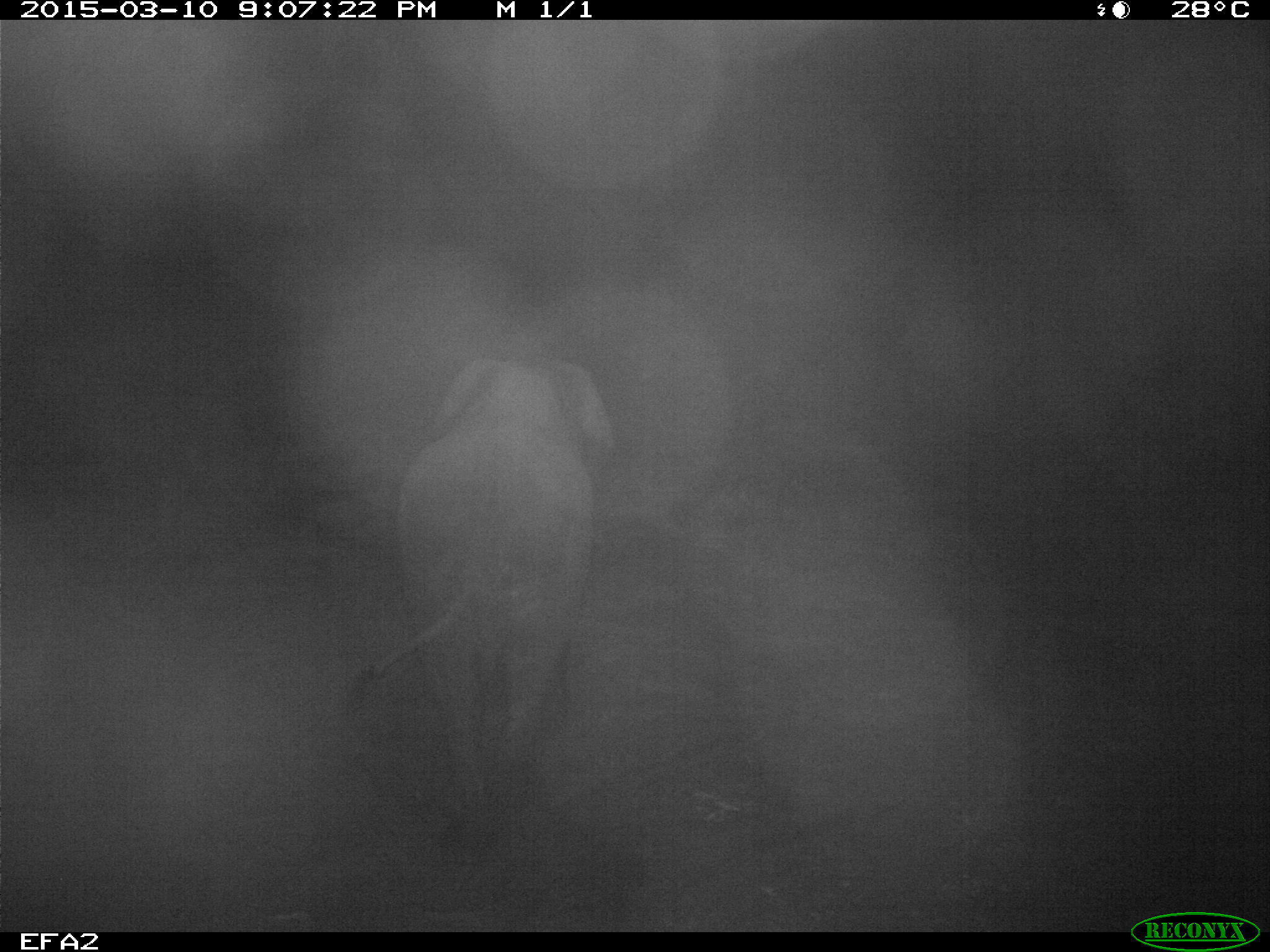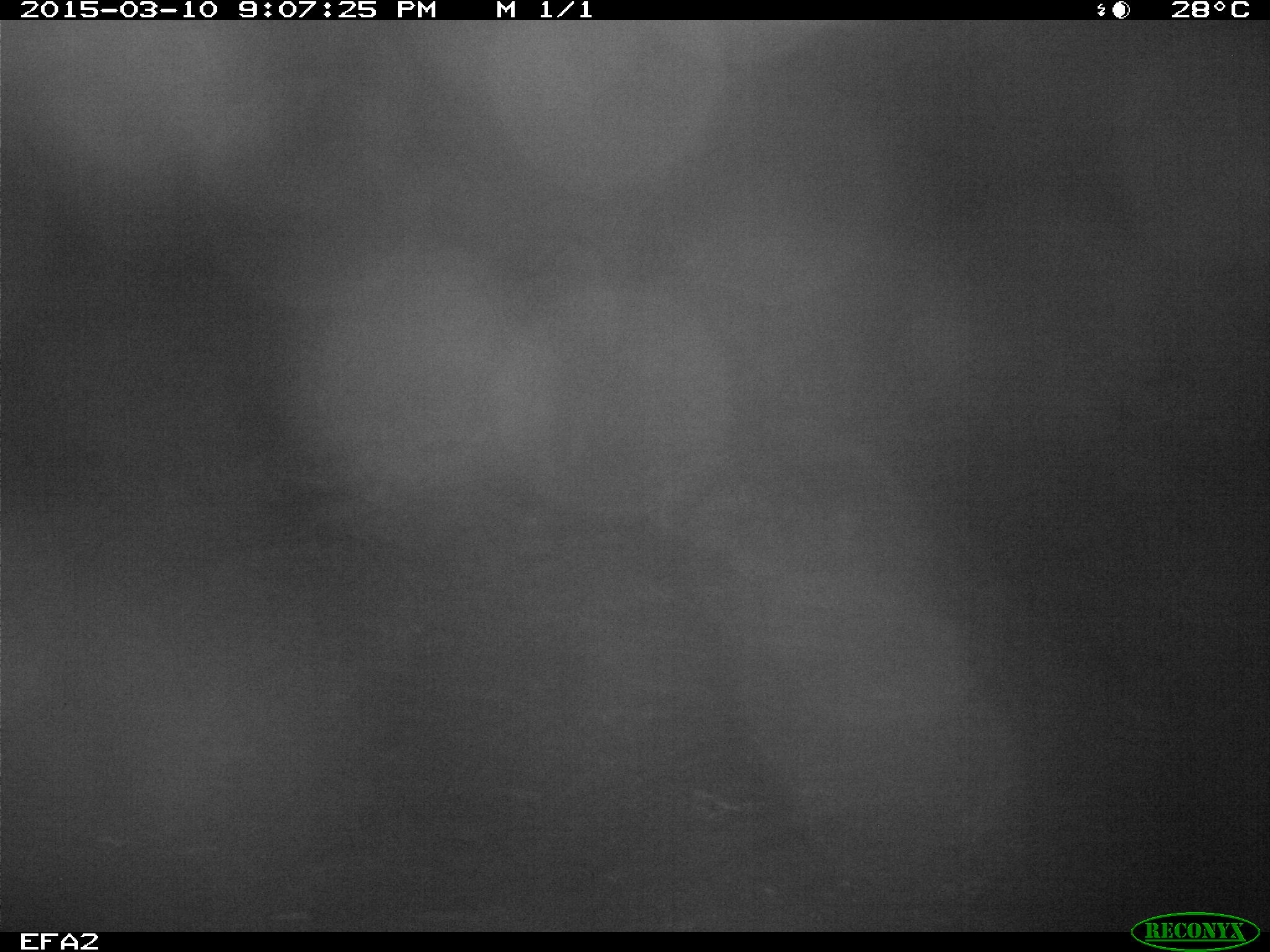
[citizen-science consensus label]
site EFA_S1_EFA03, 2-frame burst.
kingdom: Animalia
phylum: Chordata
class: Mammalia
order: Proboscidea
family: Elephantidae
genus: Loxodonta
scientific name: Loxodonta africana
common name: african bush elephant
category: elephant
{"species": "elephant (african bush elephant) (Loxodonta africana)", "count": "1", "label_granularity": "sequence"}